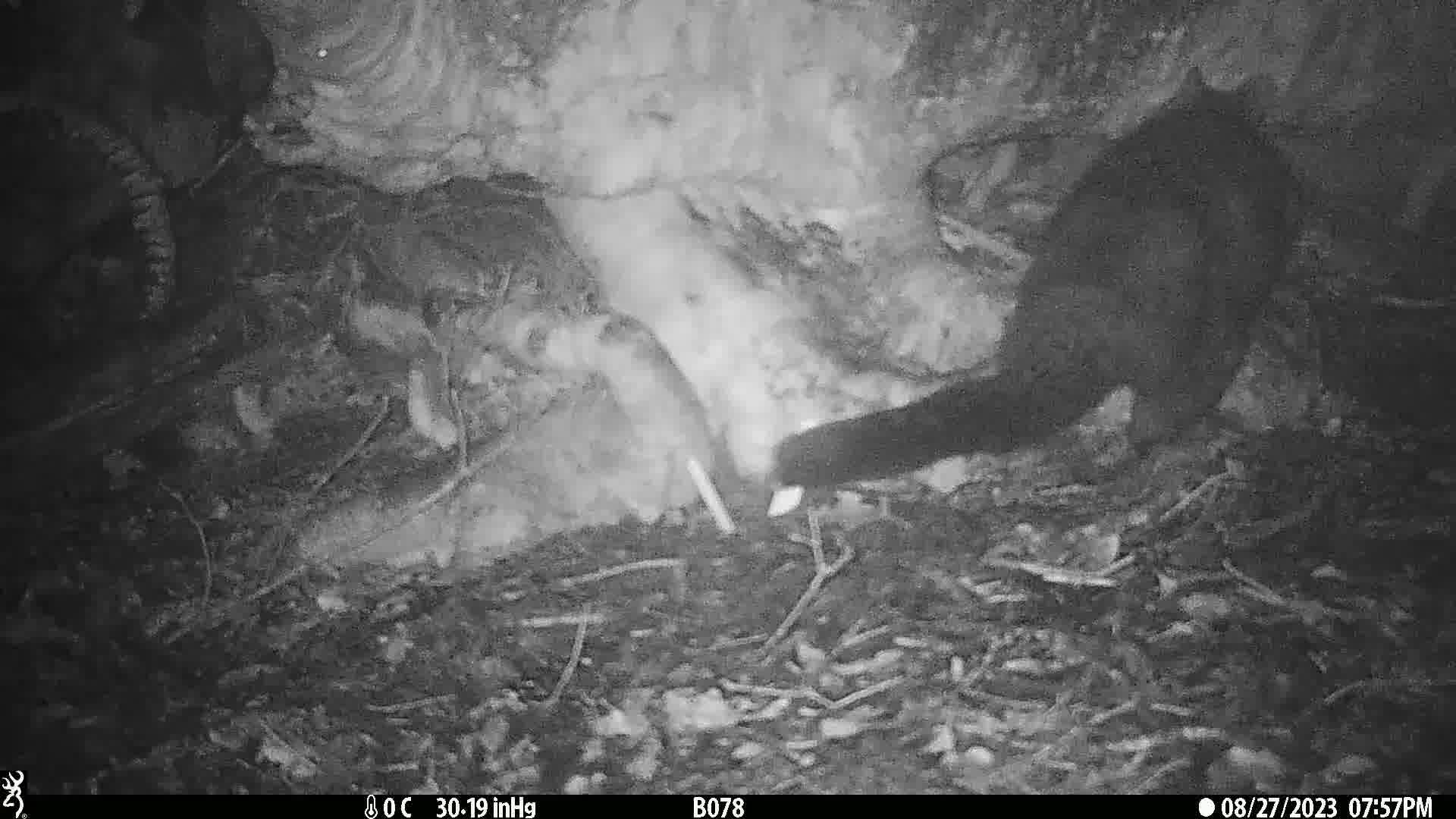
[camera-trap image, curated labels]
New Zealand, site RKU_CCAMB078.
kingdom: Animalia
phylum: Chordata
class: Mammalia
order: Diprotodontia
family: Phalangeridae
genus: Trichosurus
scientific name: Trichosurus vulpecula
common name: common brushtail possum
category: possum